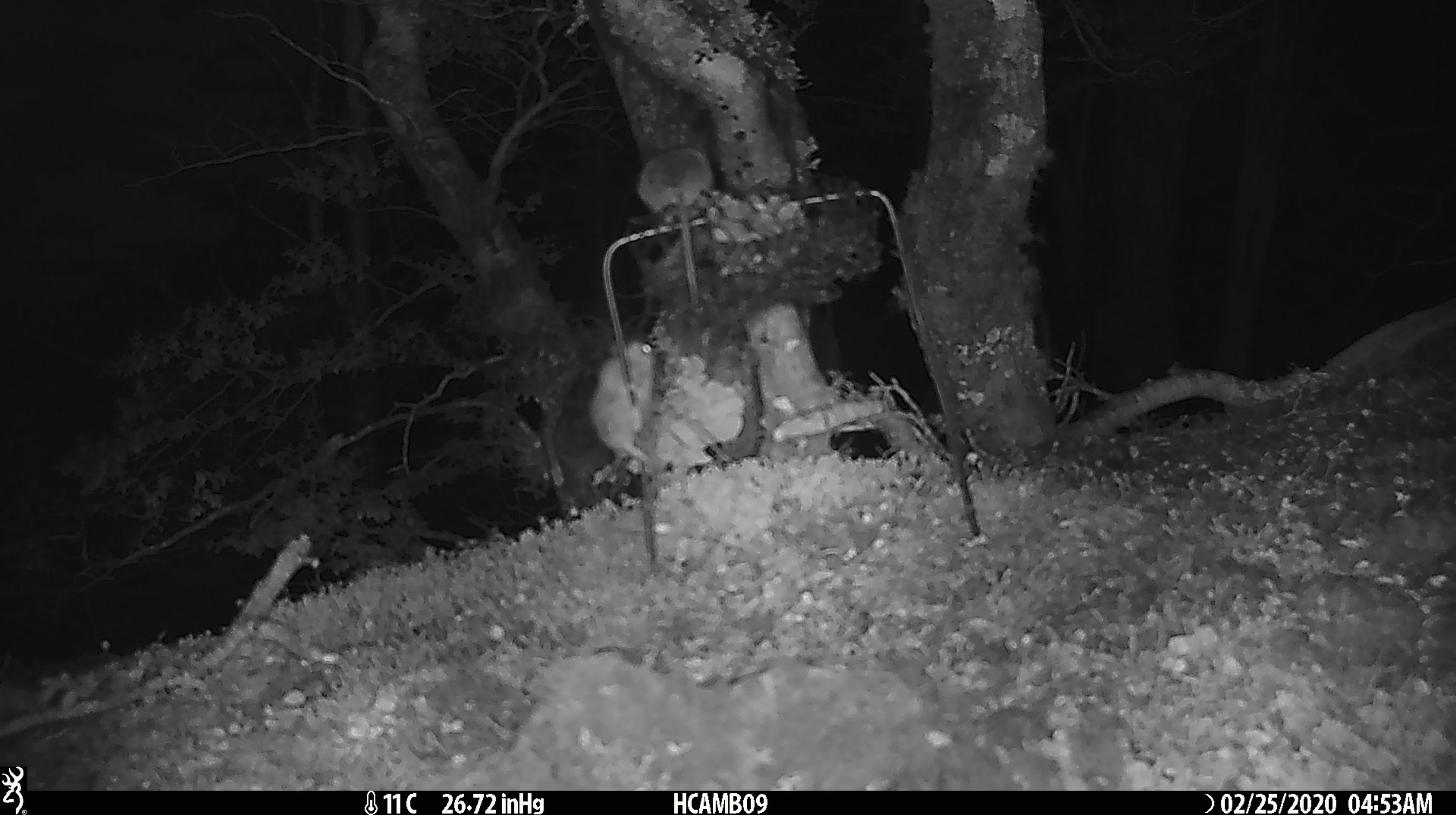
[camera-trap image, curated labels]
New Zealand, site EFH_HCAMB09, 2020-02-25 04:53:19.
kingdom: Animalia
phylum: Chordata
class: Mammalia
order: Rodentia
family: Muridae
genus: Mus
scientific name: Mus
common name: mouse